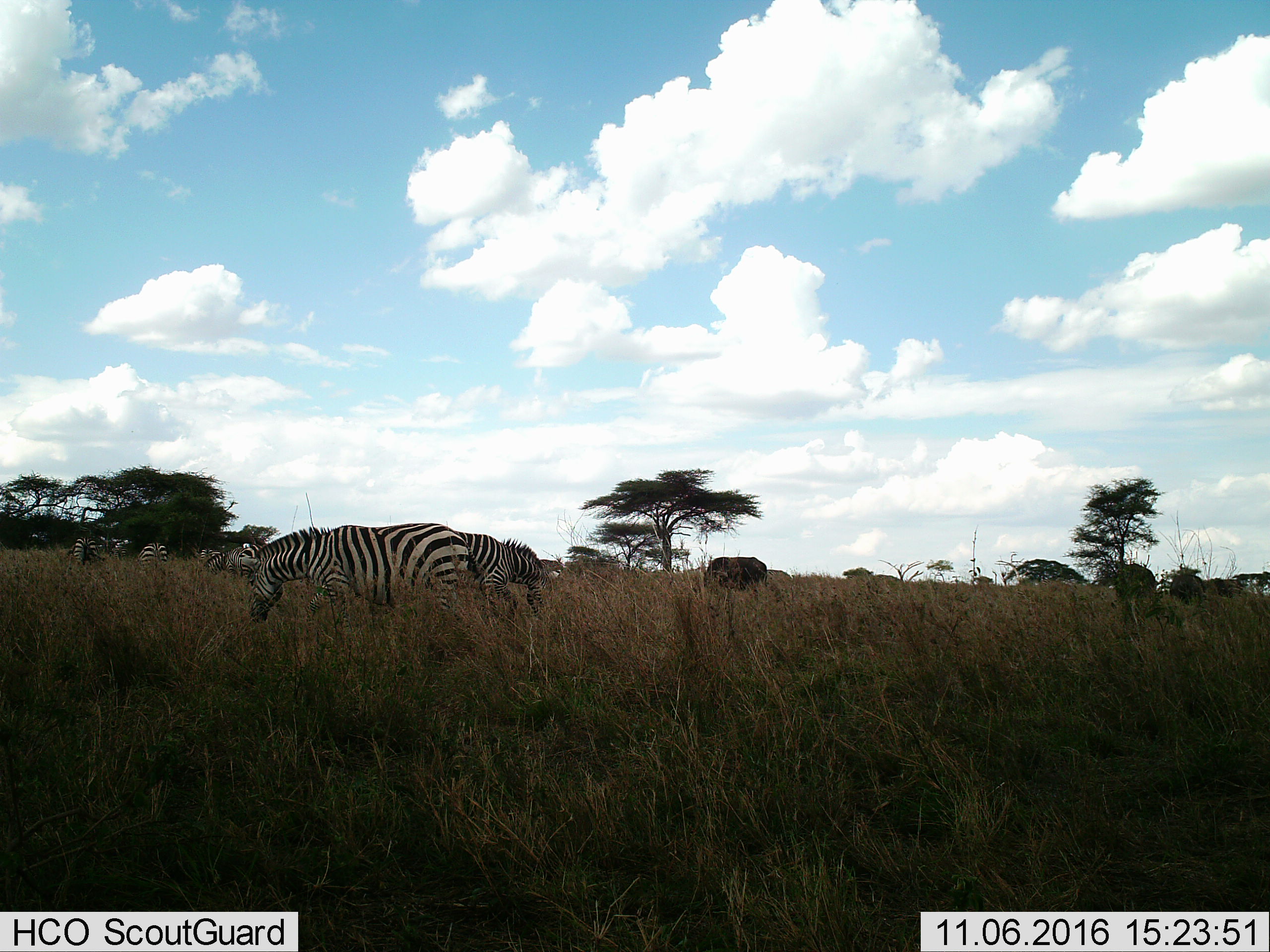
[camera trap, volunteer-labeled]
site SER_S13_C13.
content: unidentified animal